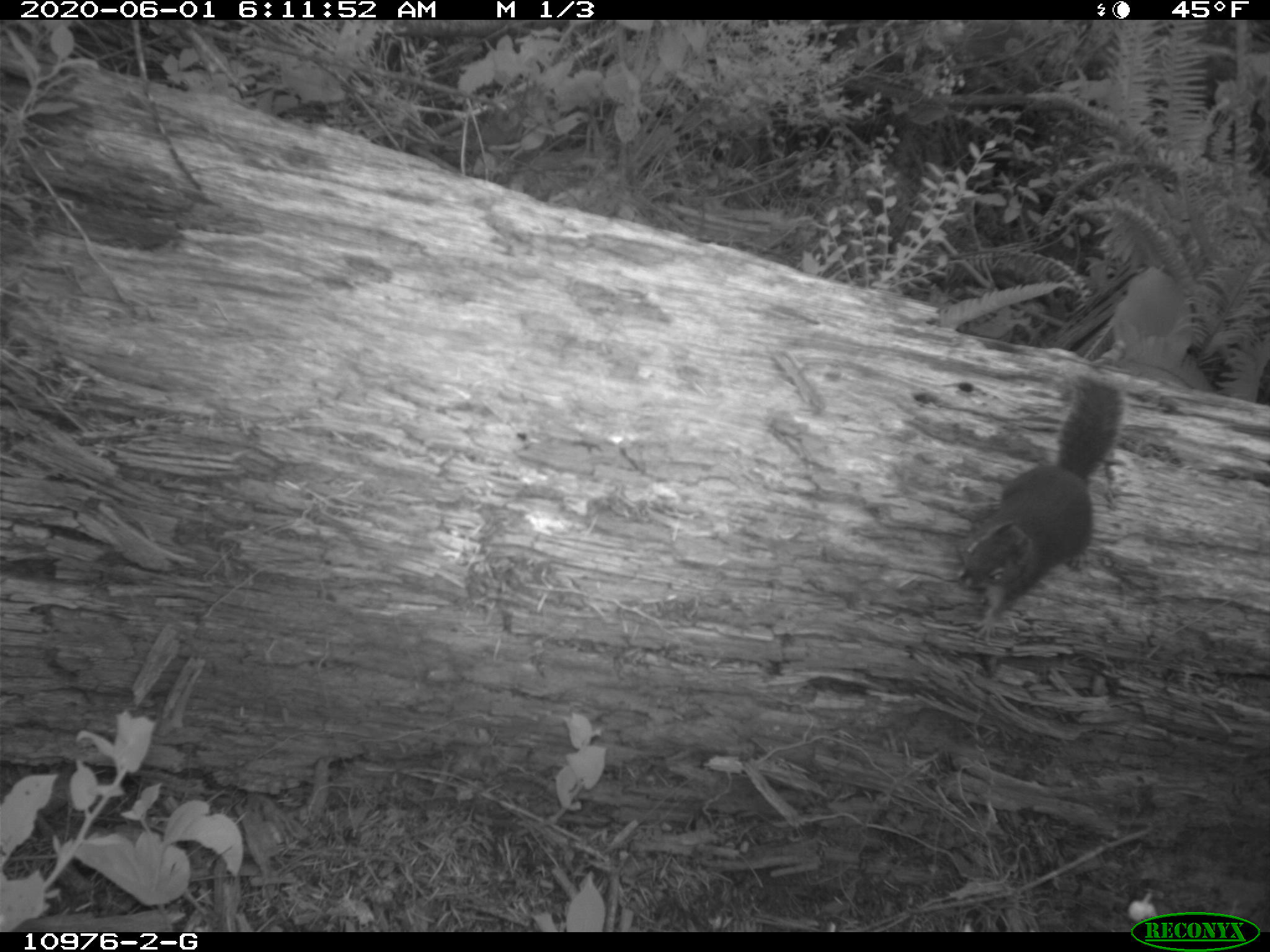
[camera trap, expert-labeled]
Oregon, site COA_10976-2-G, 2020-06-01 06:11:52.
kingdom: Animalia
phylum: Chordata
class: Mammalia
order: Rodentia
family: Sciuridae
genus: Tamiasciurus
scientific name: Tamiasciurus douglasii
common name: douglas squirrel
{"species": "douglas squirrel (Tamiasciurus douglasii)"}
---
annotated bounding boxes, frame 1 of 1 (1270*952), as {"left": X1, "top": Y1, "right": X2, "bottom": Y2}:
douglas squirrel: {"left": 942, "top": 378, "right": 1126, "bottom": 630}